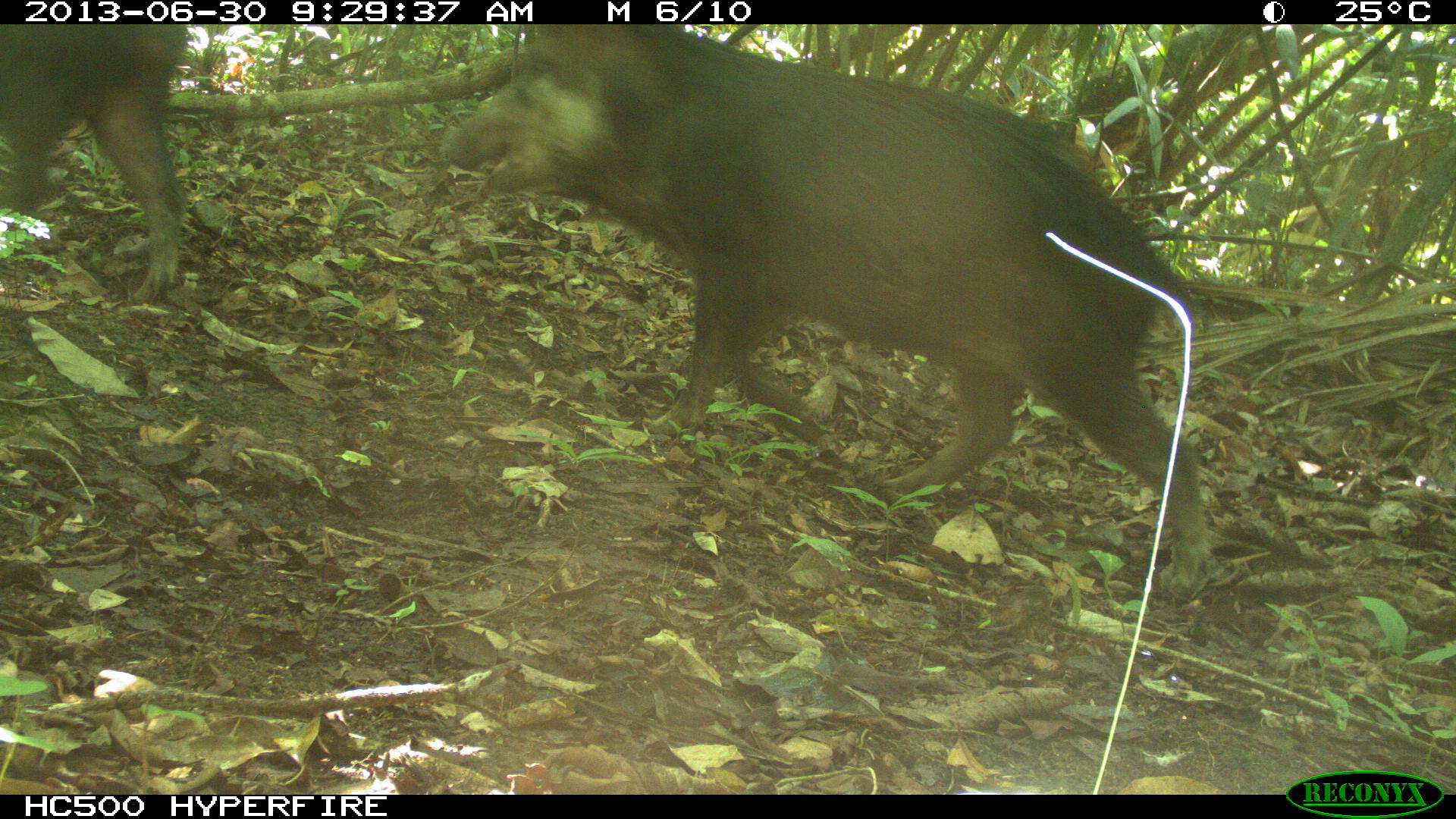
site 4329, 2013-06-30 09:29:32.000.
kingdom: Animalia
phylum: Chordata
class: Mammalia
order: Artiodactyla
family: Tayassuidae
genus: Tayassu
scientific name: Tayassu pecari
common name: white-lipped peccary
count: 5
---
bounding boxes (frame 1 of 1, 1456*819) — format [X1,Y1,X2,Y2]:
tayassu pecari: [435,21,1218,605]; [1,23,190,310]